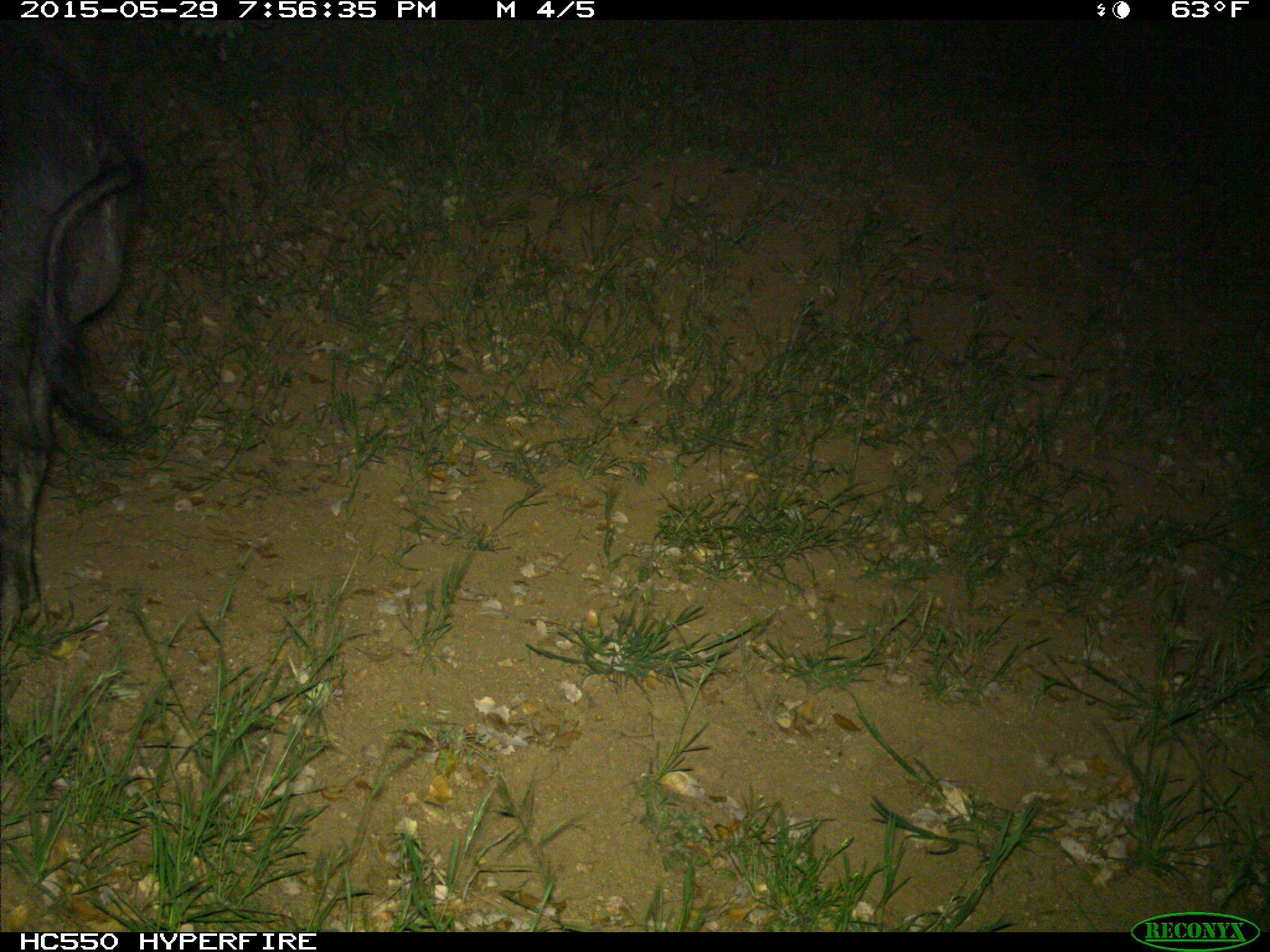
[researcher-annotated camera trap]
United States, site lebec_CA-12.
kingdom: Animalia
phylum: Chordata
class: Mammalia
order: Artiodactyla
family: Suidae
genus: Sus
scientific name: Sus scrofa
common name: wild boar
Sus scrofa (wild boar).